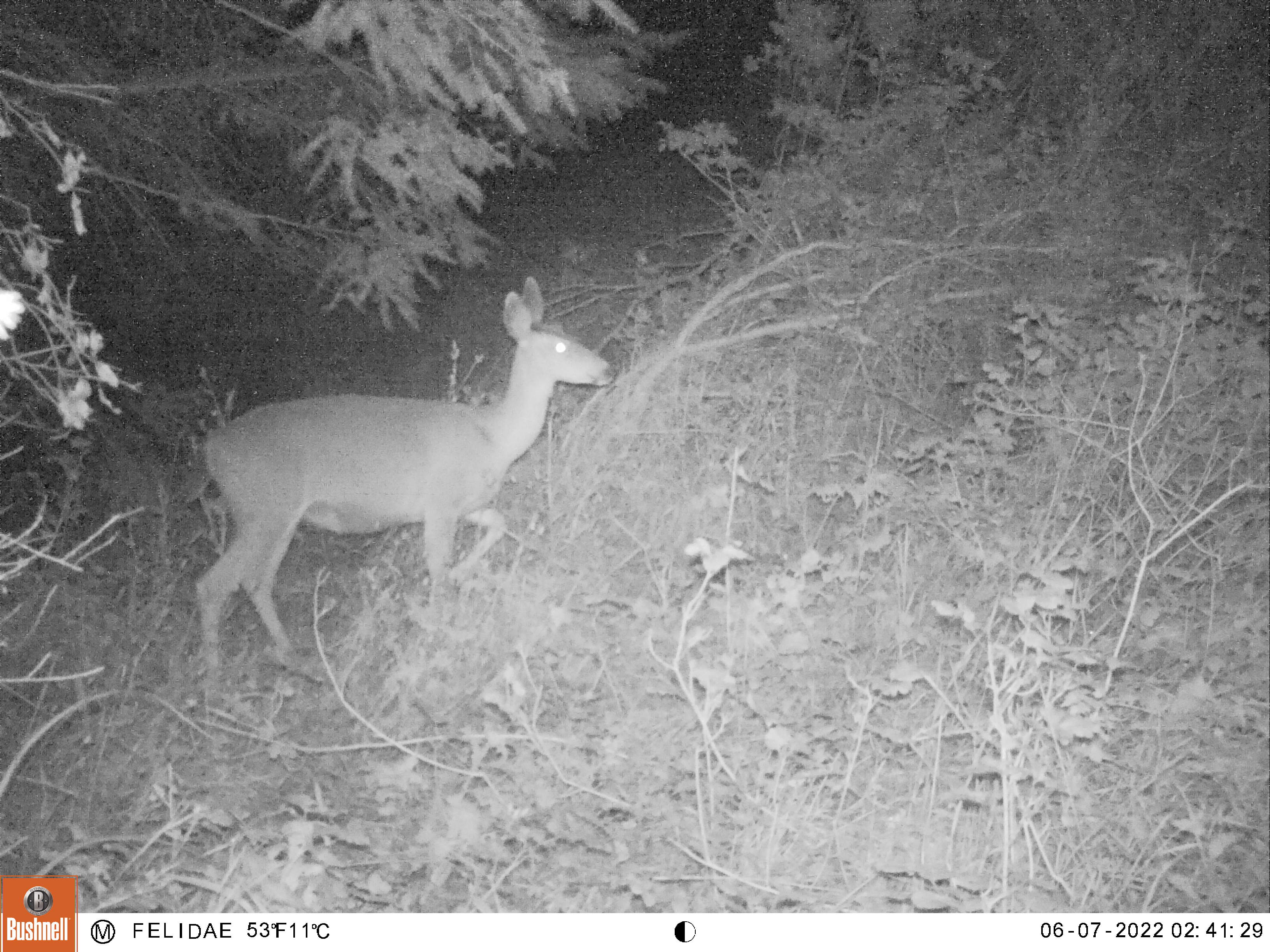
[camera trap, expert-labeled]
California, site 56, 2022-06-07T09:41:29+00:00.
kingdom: Animalia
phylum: Chordata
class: Mammalia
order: Artiodactyla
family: Cervidae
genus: Odocoileus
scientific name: Odocoileus hemionus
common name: mule deer